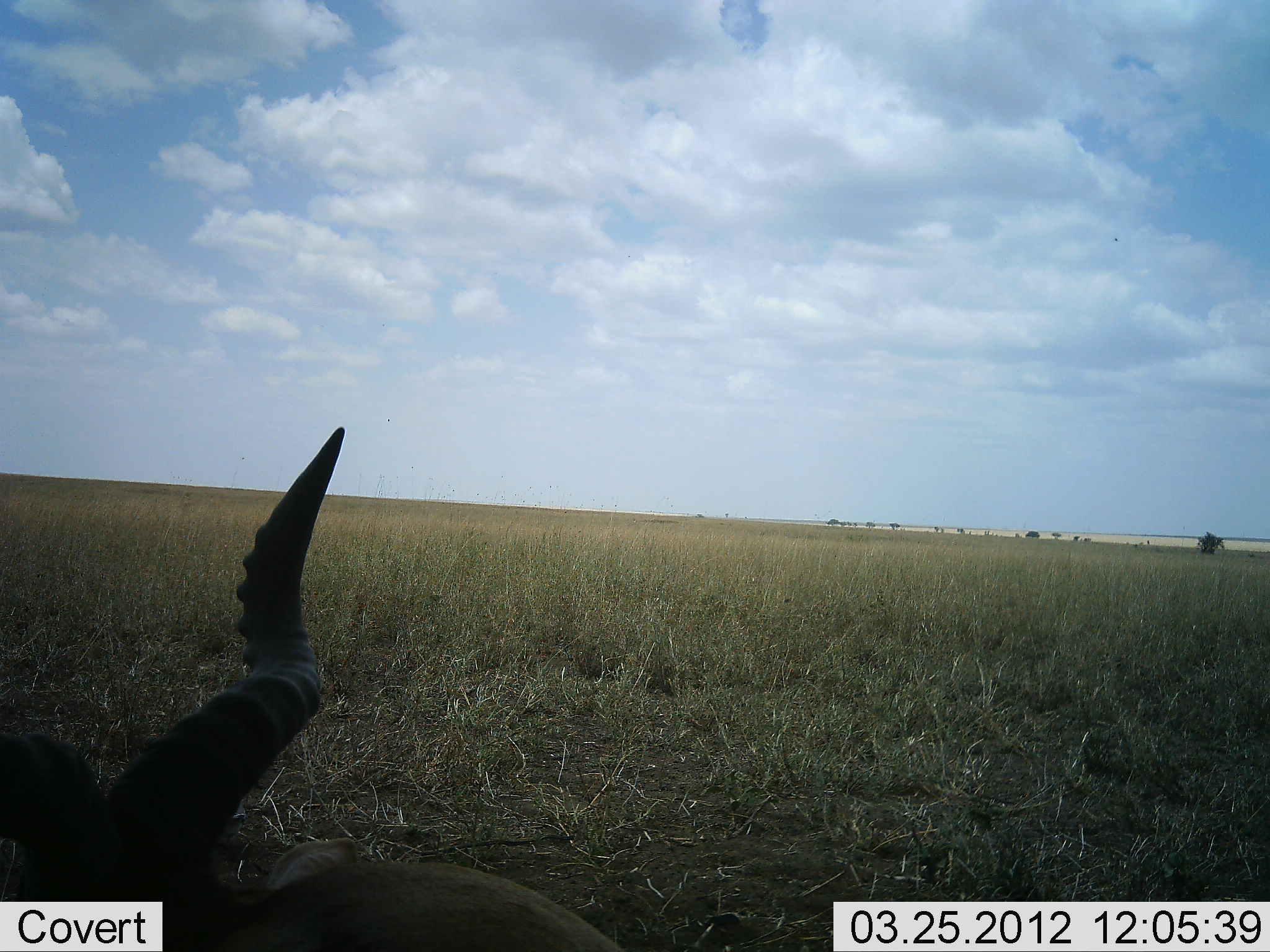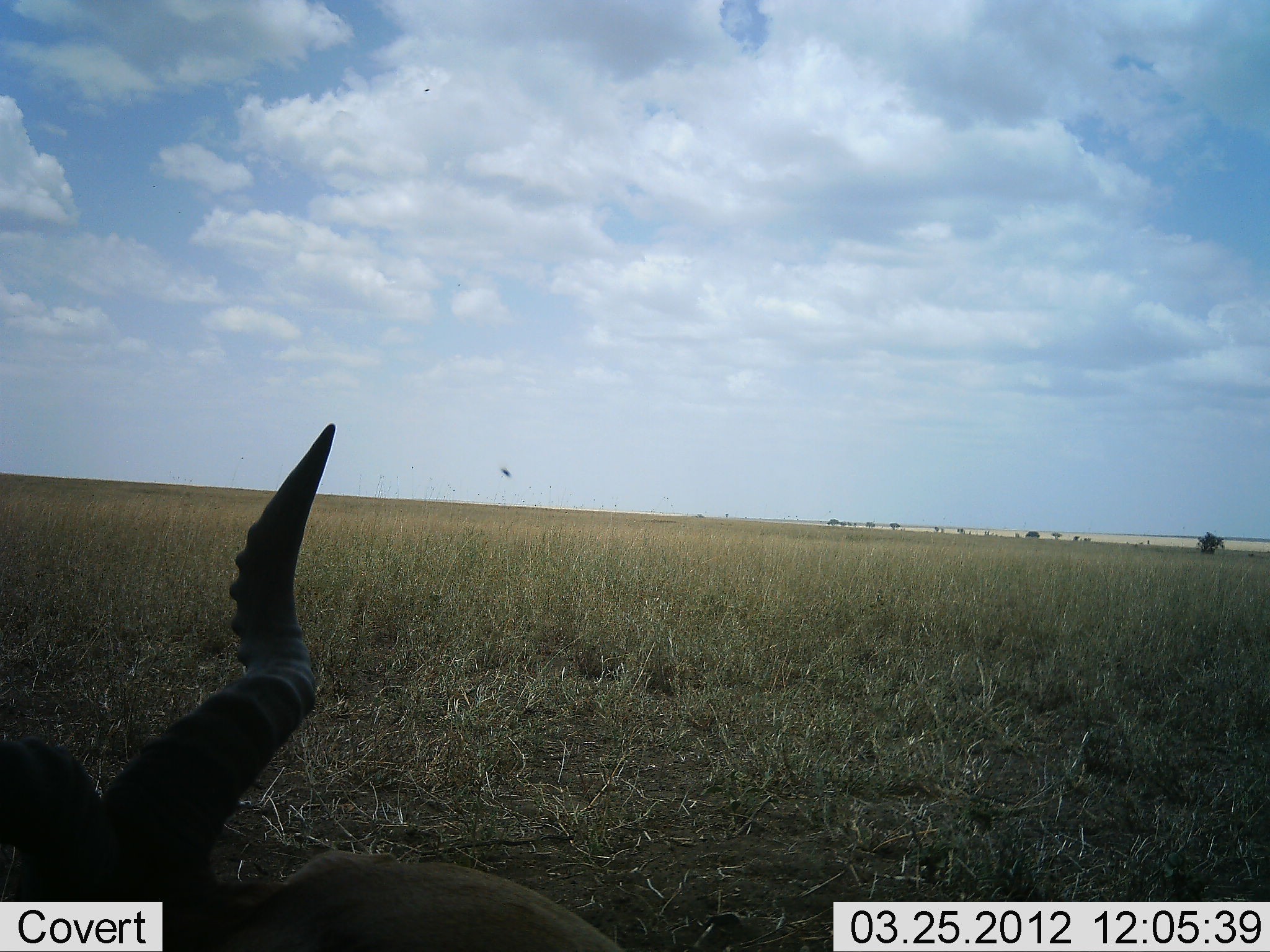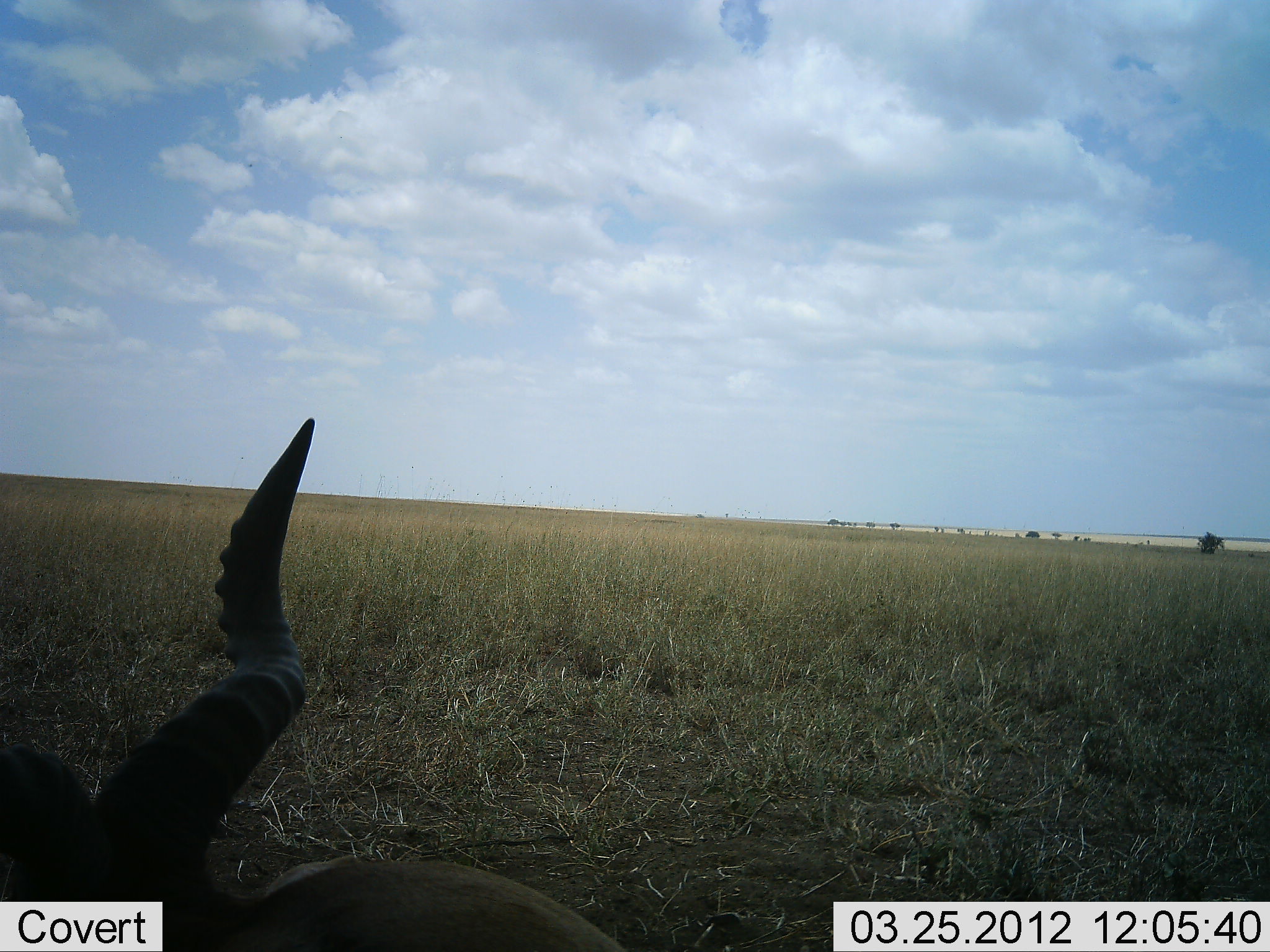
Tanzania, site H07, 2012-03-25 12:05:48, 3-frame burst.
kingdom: Animalia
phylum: Chordata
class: Mammalia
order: Artiodactyla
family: Bovidae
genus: Alcelaphus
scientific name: Alcelaphus buselaphus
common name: hartebeest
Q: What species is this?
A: Hartebeest (Alcelaphus buselaphus).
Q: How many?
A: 1.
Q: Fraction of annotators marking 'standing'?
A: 8%.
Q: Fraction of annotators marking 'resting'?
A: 92%.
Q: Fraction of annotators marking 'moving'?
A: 0%.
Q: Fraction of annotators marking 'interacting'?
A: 0%.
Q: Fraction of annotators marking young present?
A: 0%.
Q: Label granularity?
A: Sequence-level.